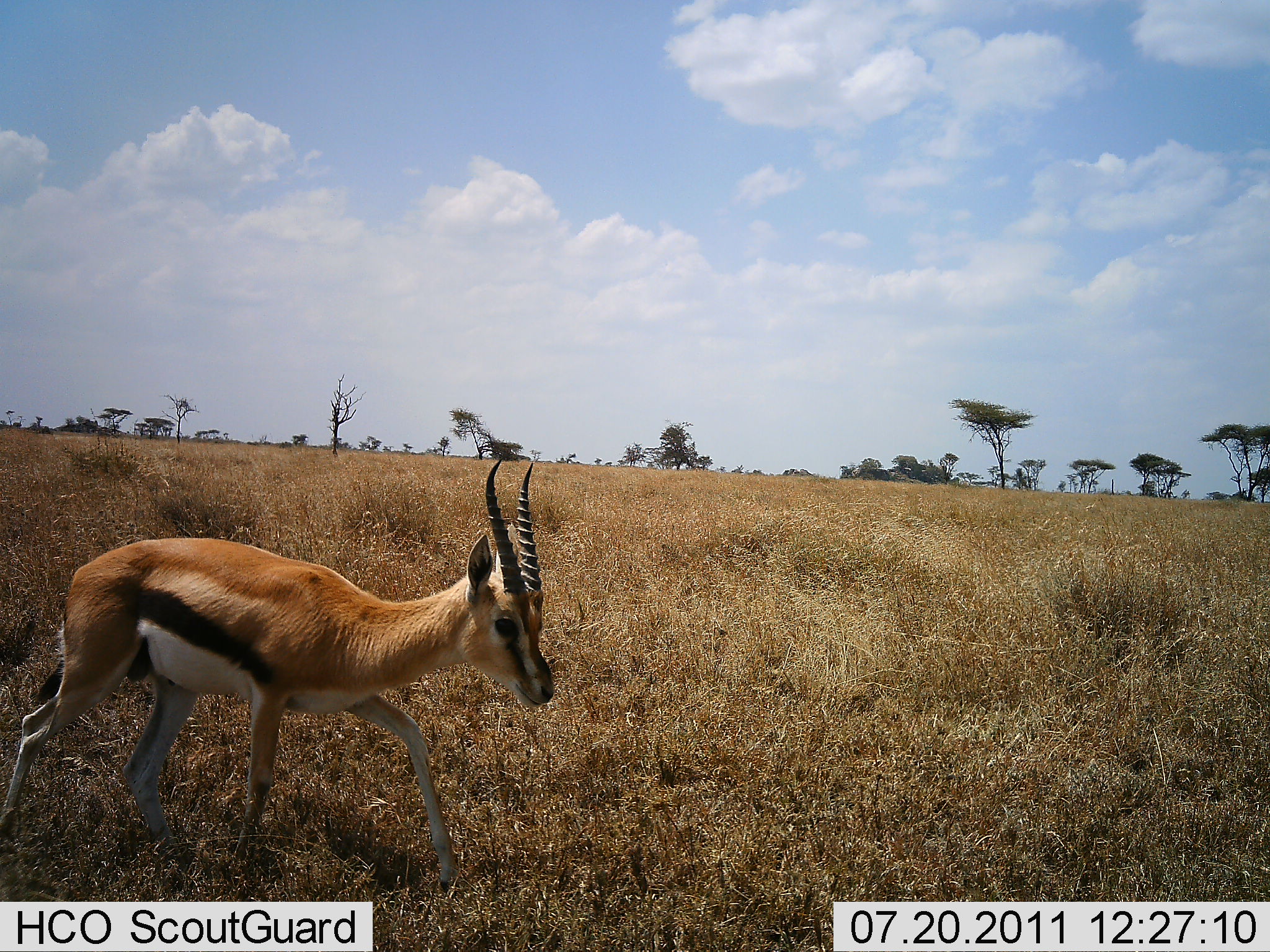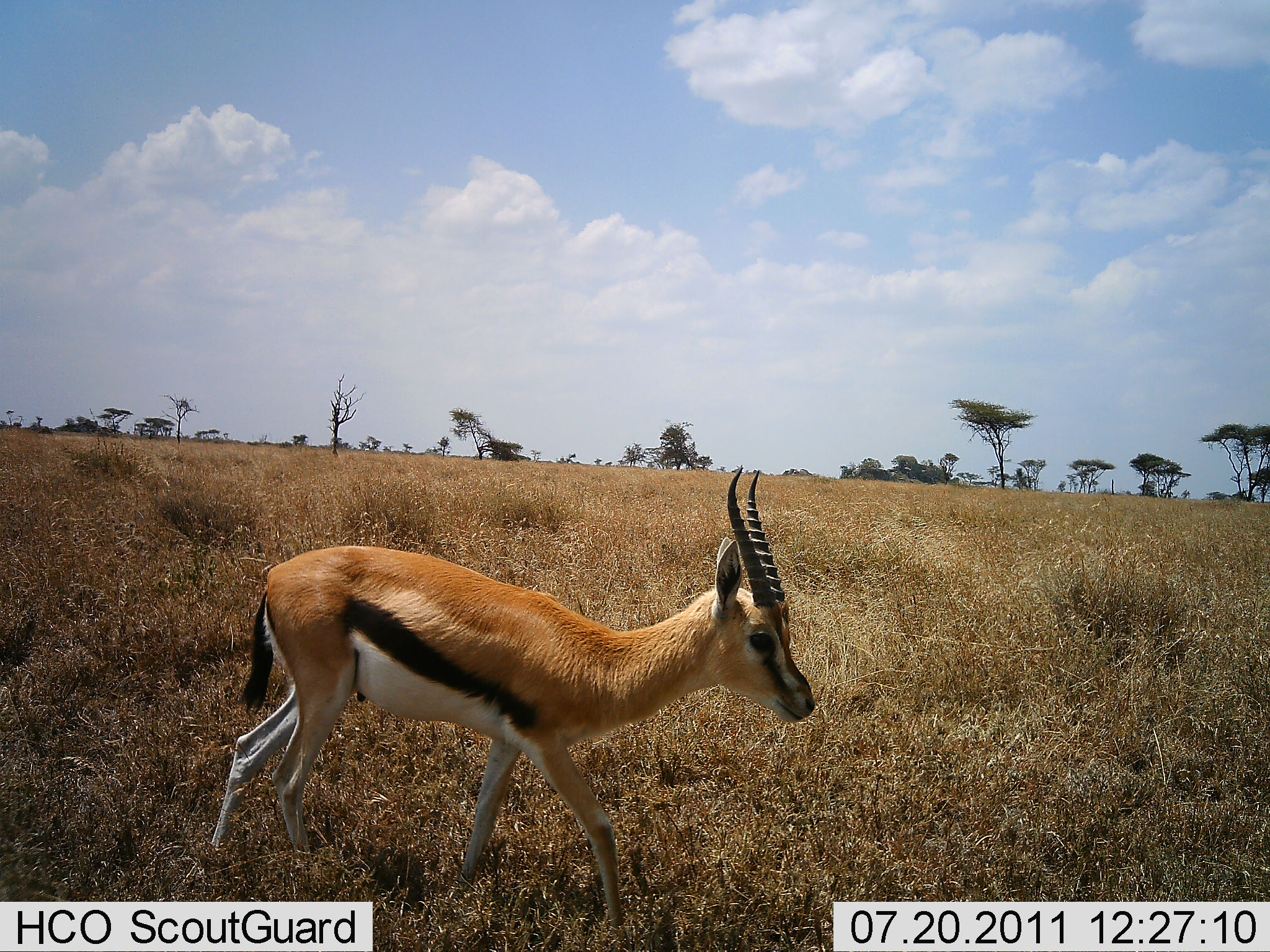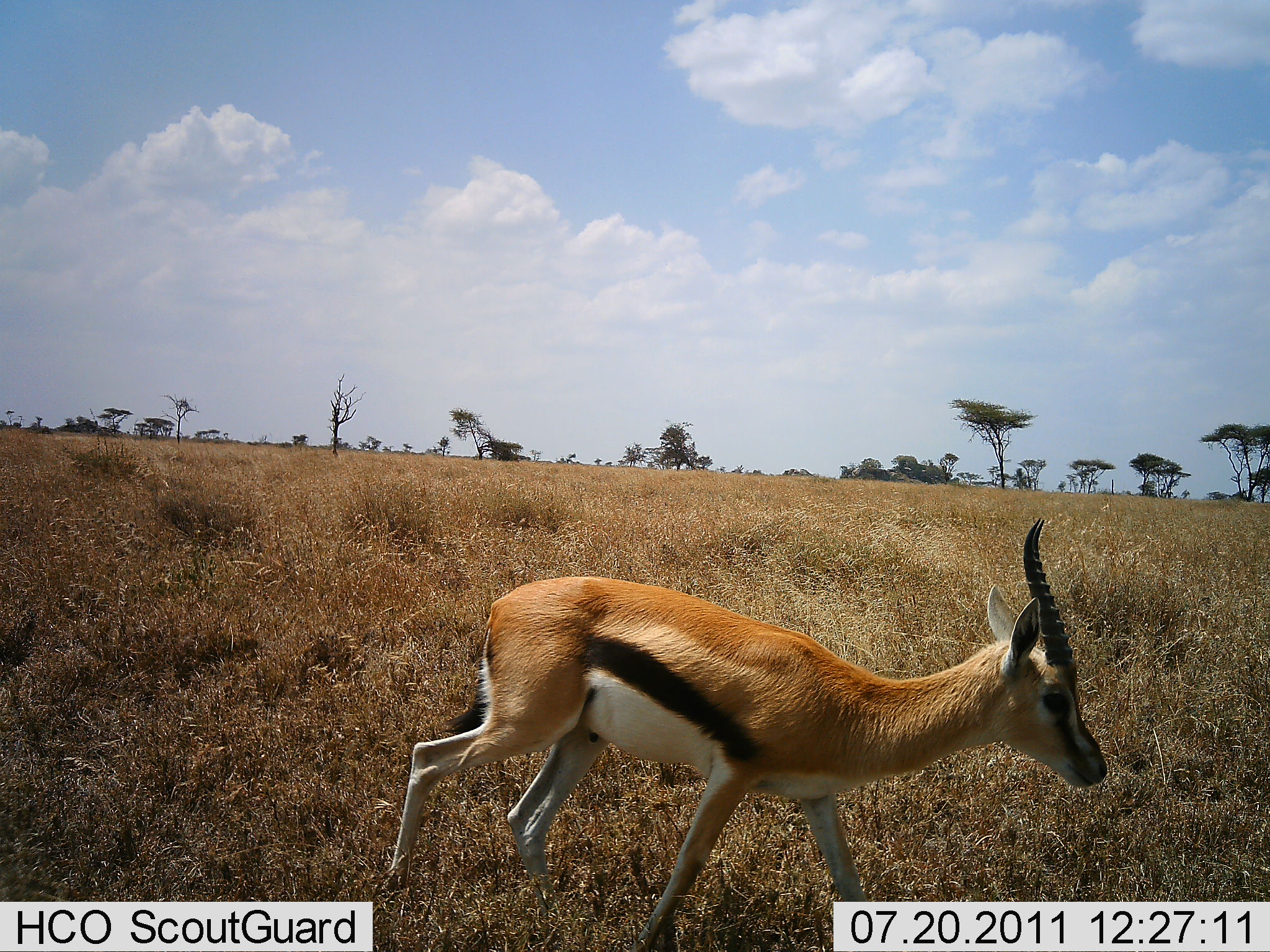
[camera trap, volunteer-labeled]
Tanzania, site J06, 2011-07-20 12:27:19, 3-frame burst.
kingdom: Animalia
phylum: Chordata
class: Mammalia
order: Artiodactyla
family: Bovidae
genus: Eudorcas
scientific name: Eudorcas thomsonii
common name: thomson's gazelle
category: gazellethomsons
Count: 1.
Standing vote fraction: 7%.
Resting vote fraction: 0%.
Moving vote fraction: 100%.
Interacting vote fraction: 0%.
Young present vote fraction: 0%.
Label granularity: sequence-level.